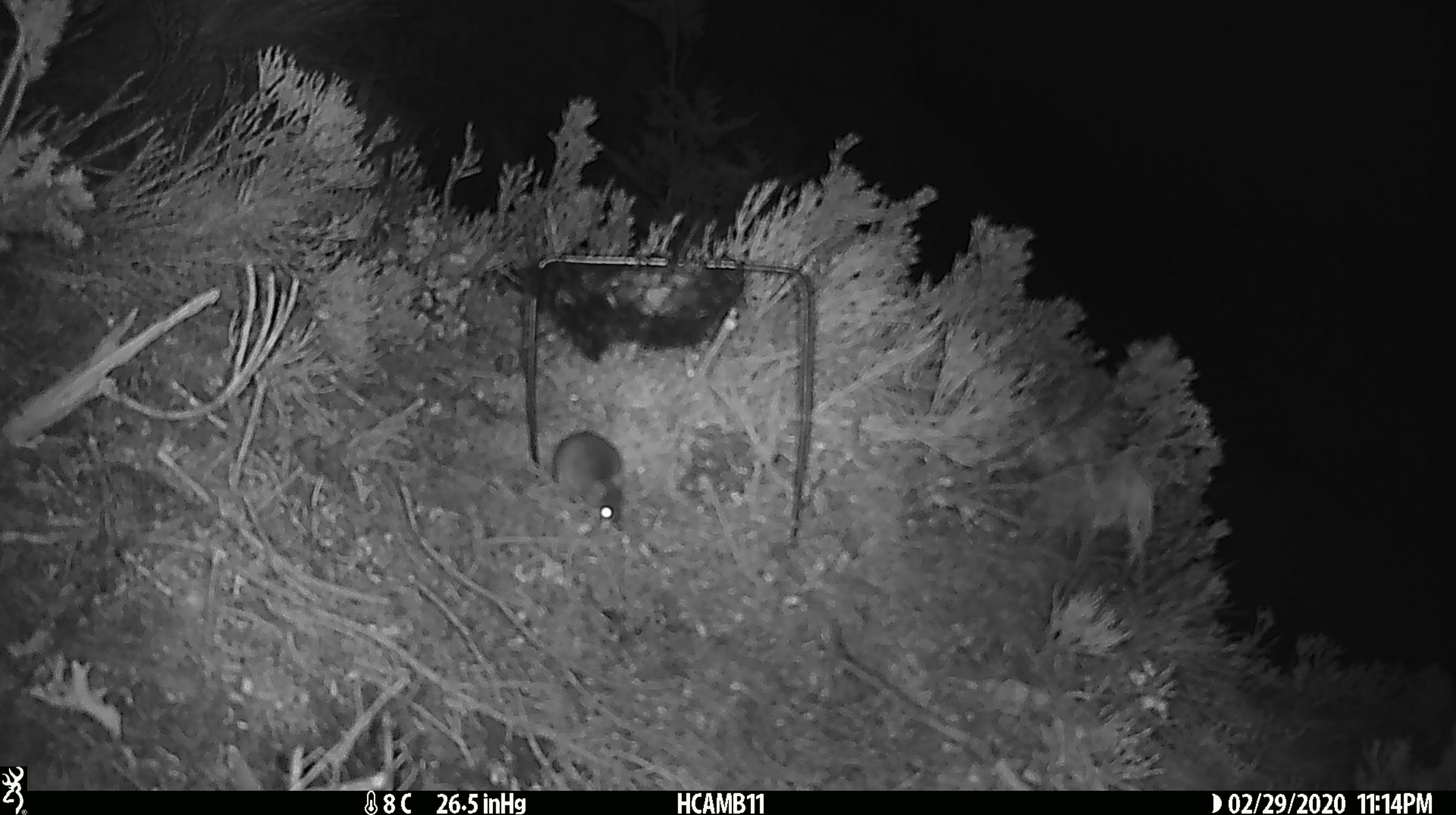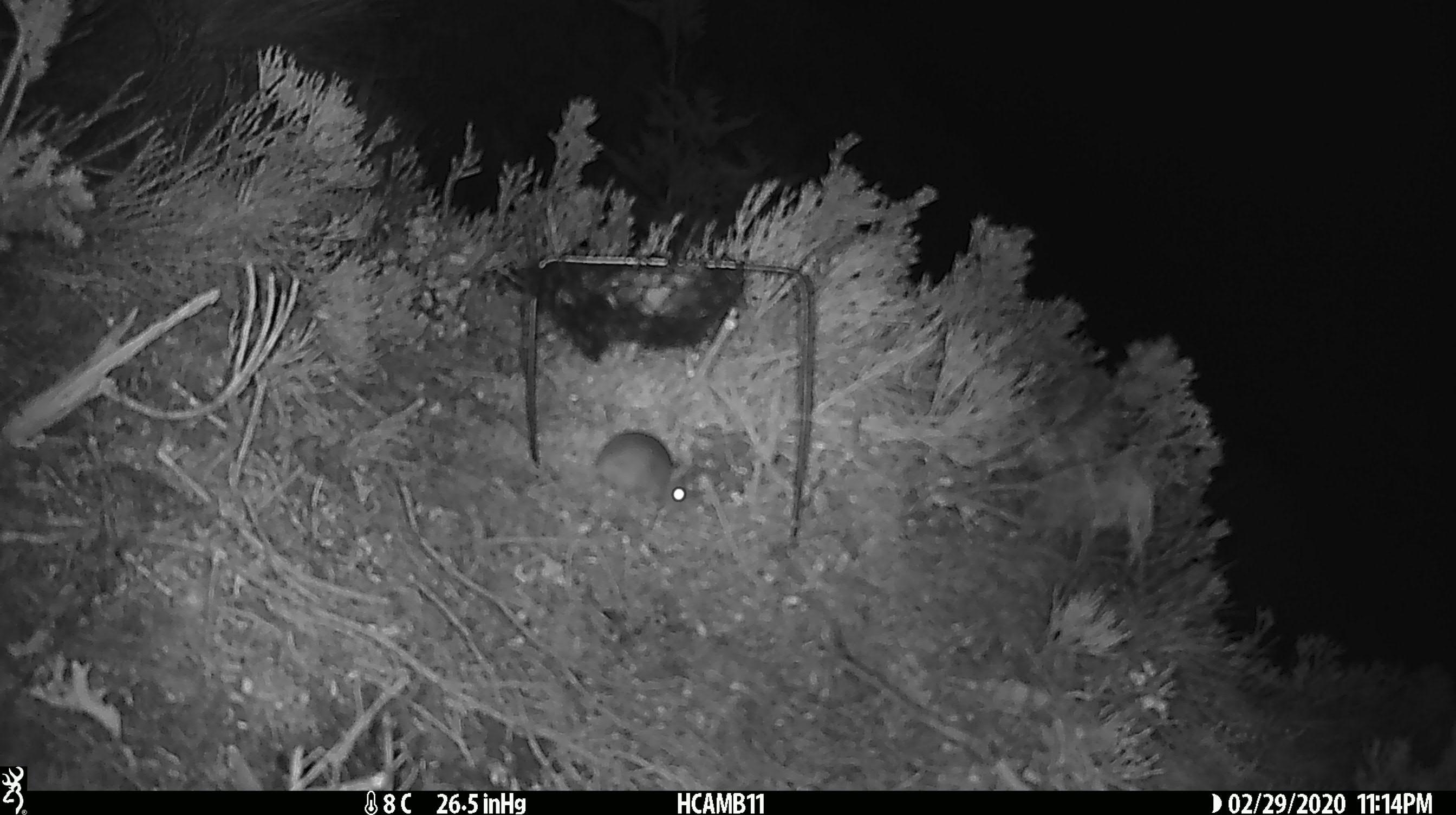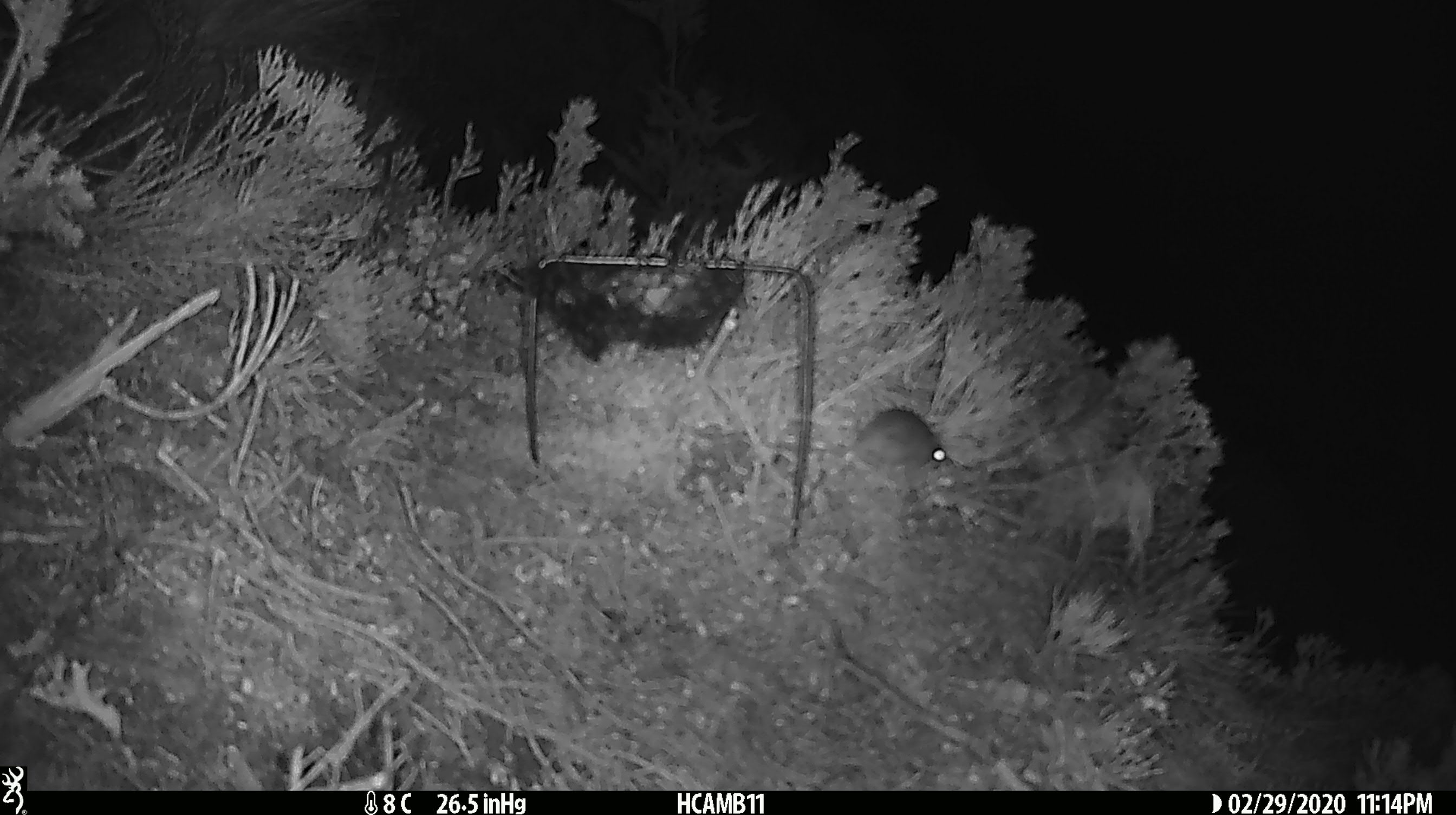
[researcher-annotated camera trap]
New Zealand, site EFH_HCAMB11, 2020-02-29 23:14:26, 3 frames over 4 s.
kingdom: Animalia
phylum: Chordata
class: Mammalia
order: Rodentia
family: Muridae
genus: Mus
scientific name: Mus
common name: mouse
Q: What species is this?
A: Mouse (Mus).